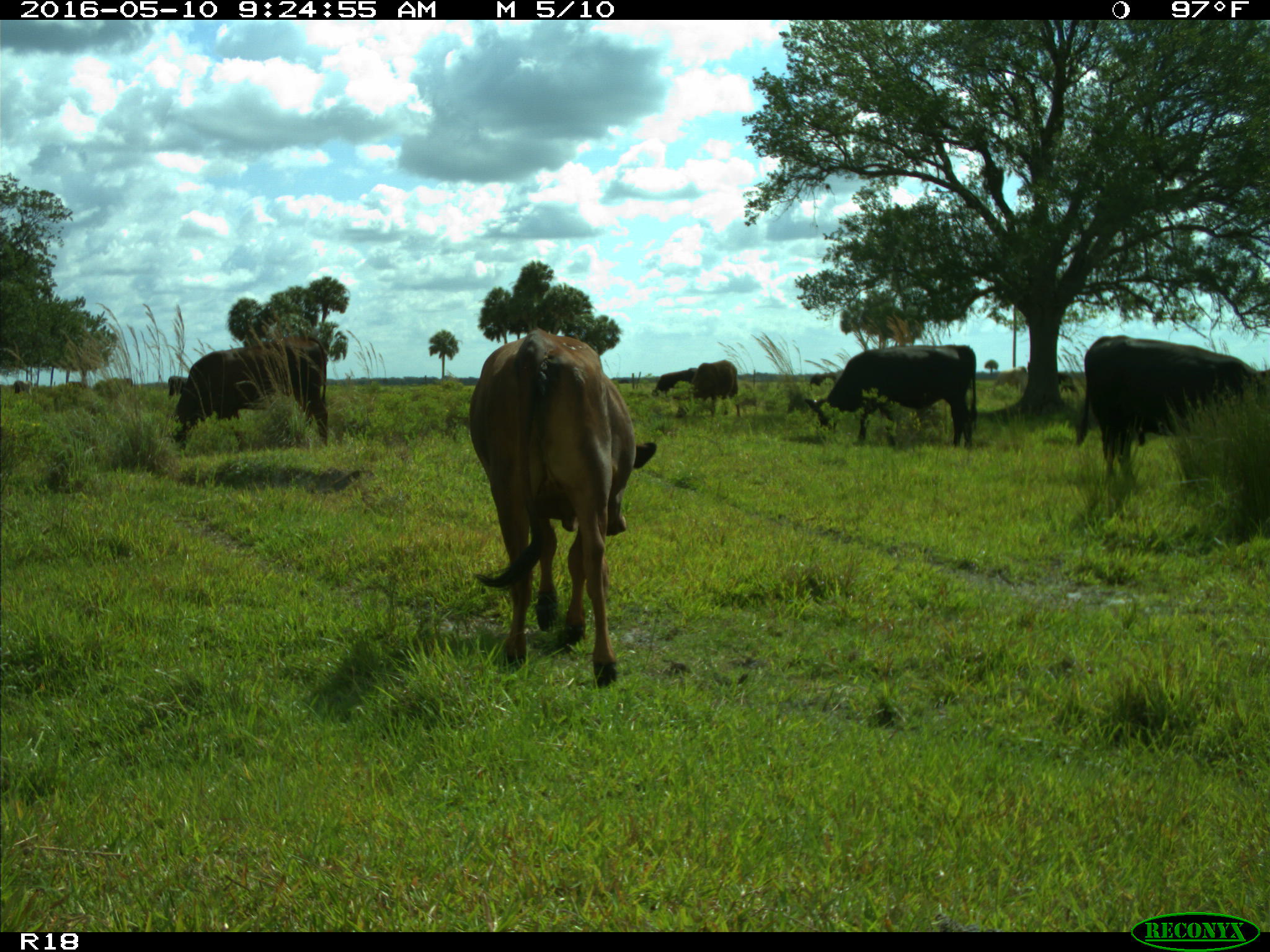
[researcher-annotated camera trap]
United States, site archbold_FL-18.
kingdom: Animalia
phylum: Chordata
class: Mammalia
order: Artiodactyla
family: Bovidae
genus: Bos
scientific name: Bos taurus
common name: domestic cow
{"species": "Bos taurus (domestic cow)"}